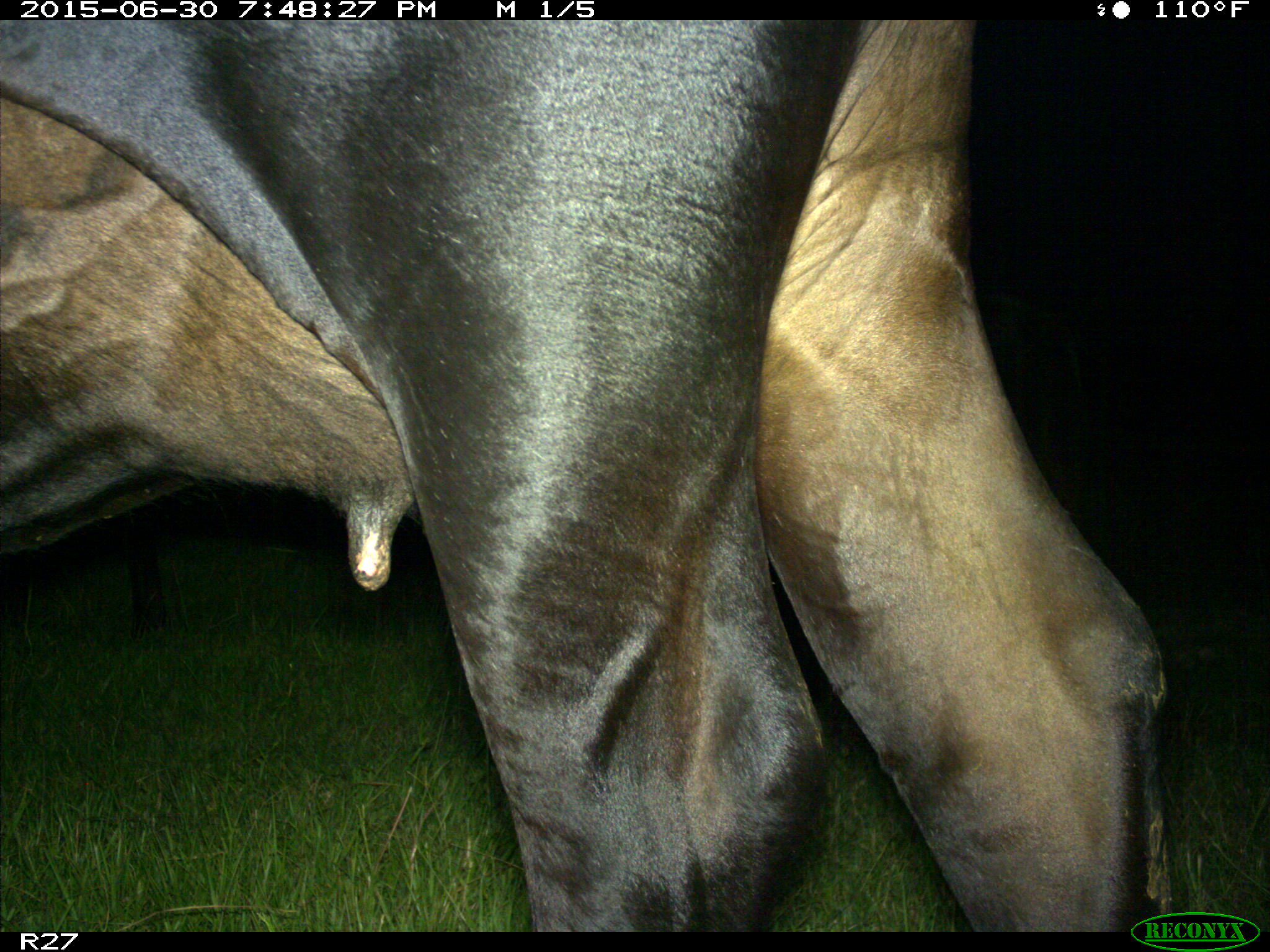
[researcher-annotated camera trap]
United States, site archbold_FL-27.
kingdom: Animalia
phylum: Chordata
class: Mammalia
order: Artiodactyla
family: Bovidae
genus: Bos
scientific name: Bos taurus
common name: domestic cow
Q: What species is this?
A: Bos taurus (domestic cow).